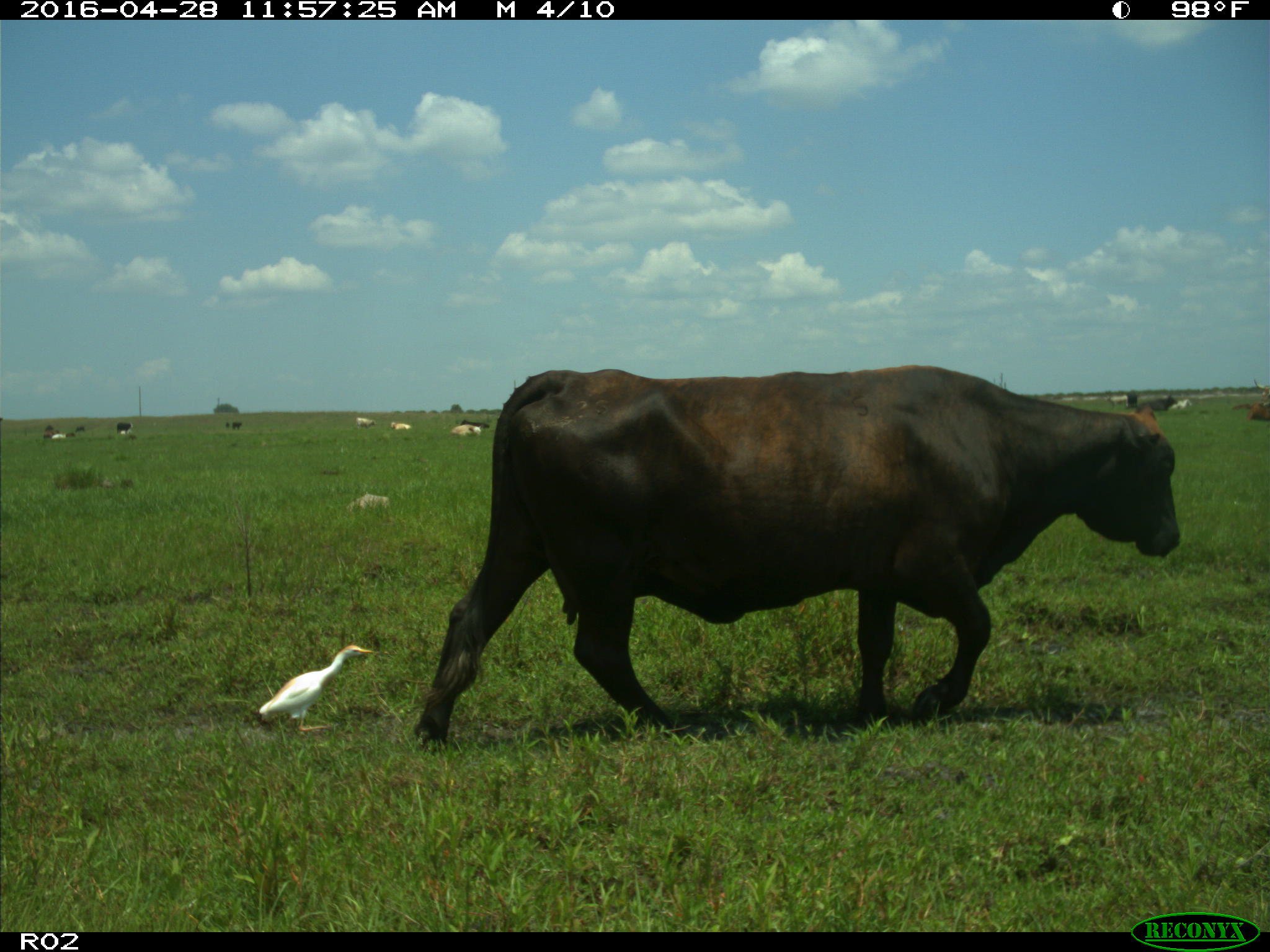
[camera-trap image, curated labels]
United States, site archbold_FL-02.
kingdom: Animalia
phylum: Chordata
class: Mammalia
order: Artiodactyla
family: Bovidae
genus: Bos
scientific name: Bos taurus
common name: domestic cow